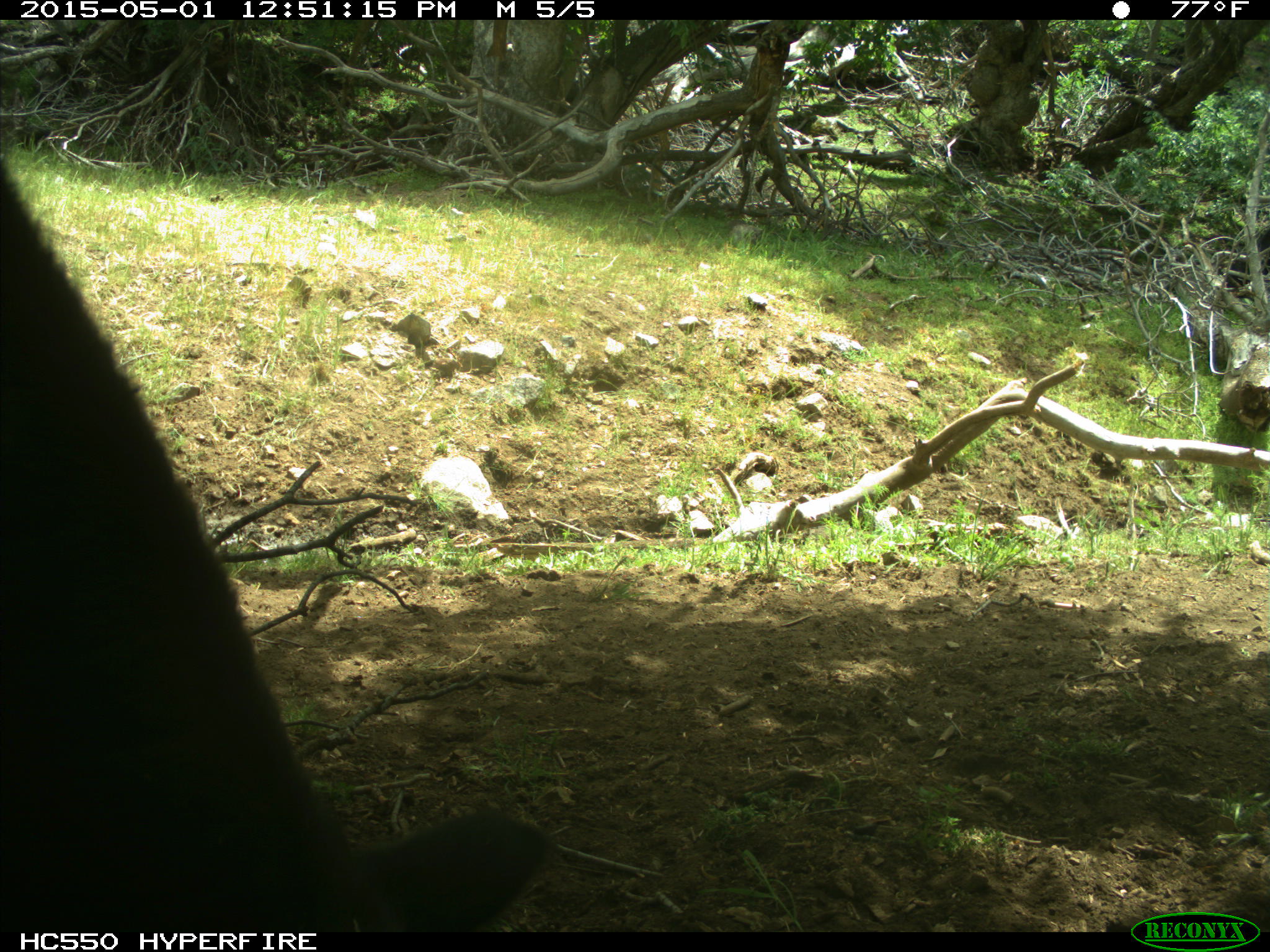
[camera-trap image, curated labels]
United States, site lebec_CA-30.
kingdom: Animalia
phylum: Chordata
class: Mammalia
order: Artiodactyla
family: Bovidae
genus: Bos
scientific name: Bos taurus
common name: domestic cow